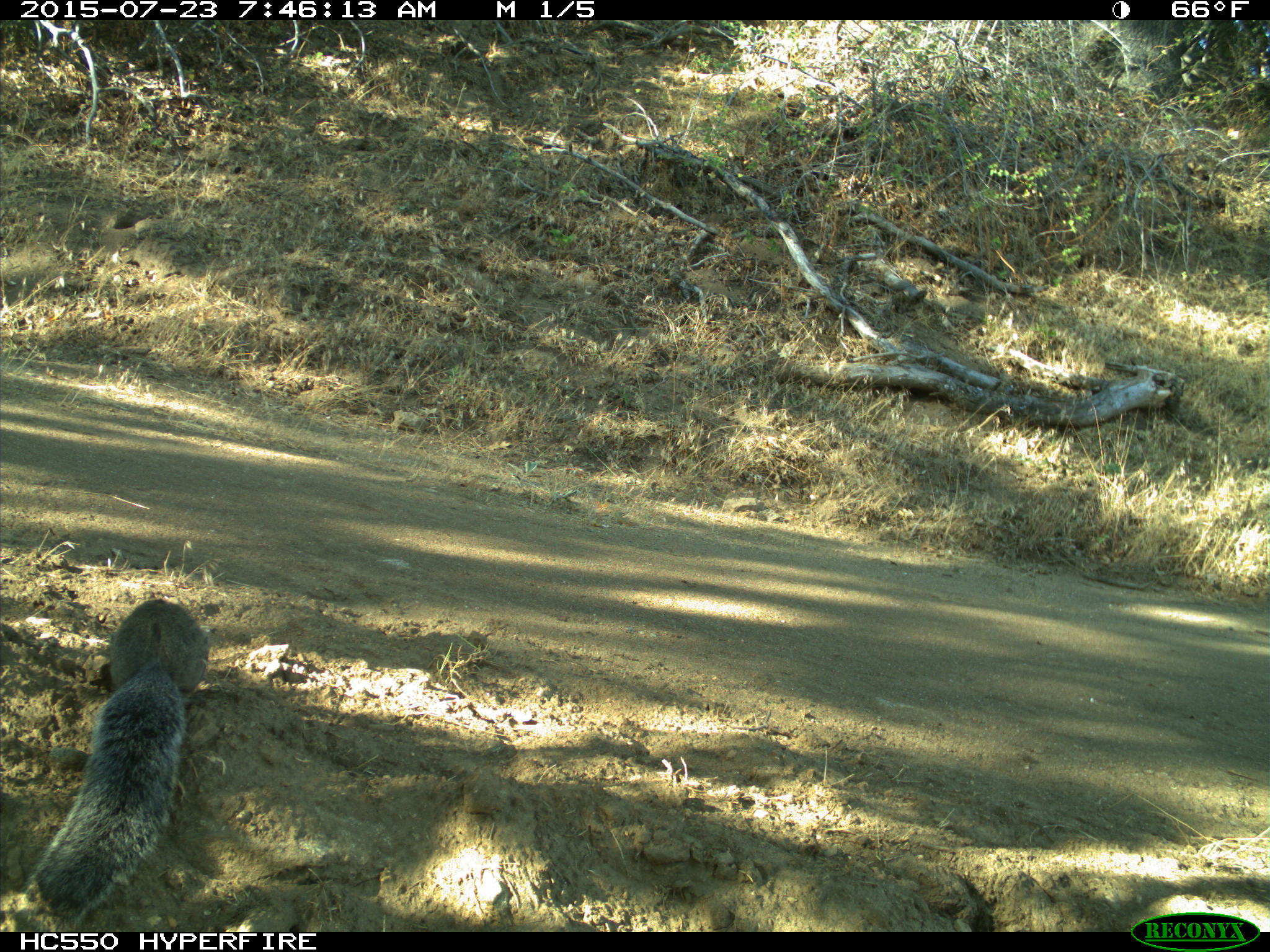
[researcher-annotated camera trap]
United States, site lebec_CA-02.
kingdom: Animalia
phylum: Chordata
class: Mammalia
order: Rodentia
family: Sciuridae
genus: Sciurus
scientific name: Sciurus carolinensis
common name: eastern gray squirrel